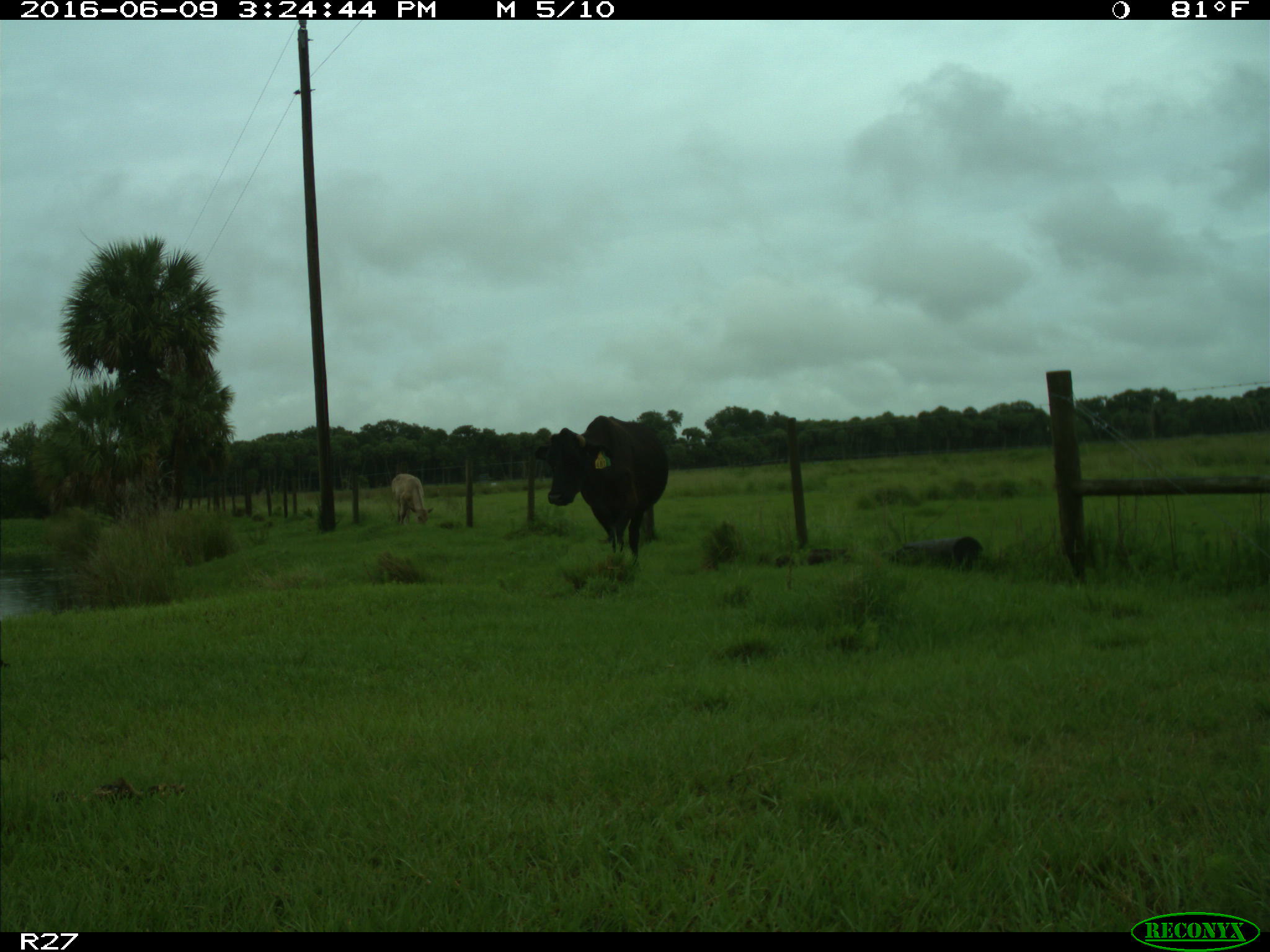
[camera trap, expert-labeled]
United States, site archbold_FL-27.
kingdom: Animalia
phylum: Chordata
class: Mammalia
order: Artiodactyla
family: Bovidae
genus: Bos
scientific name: Bos taurus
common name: domestic cow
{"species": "Bos taurus (domestic cow)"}